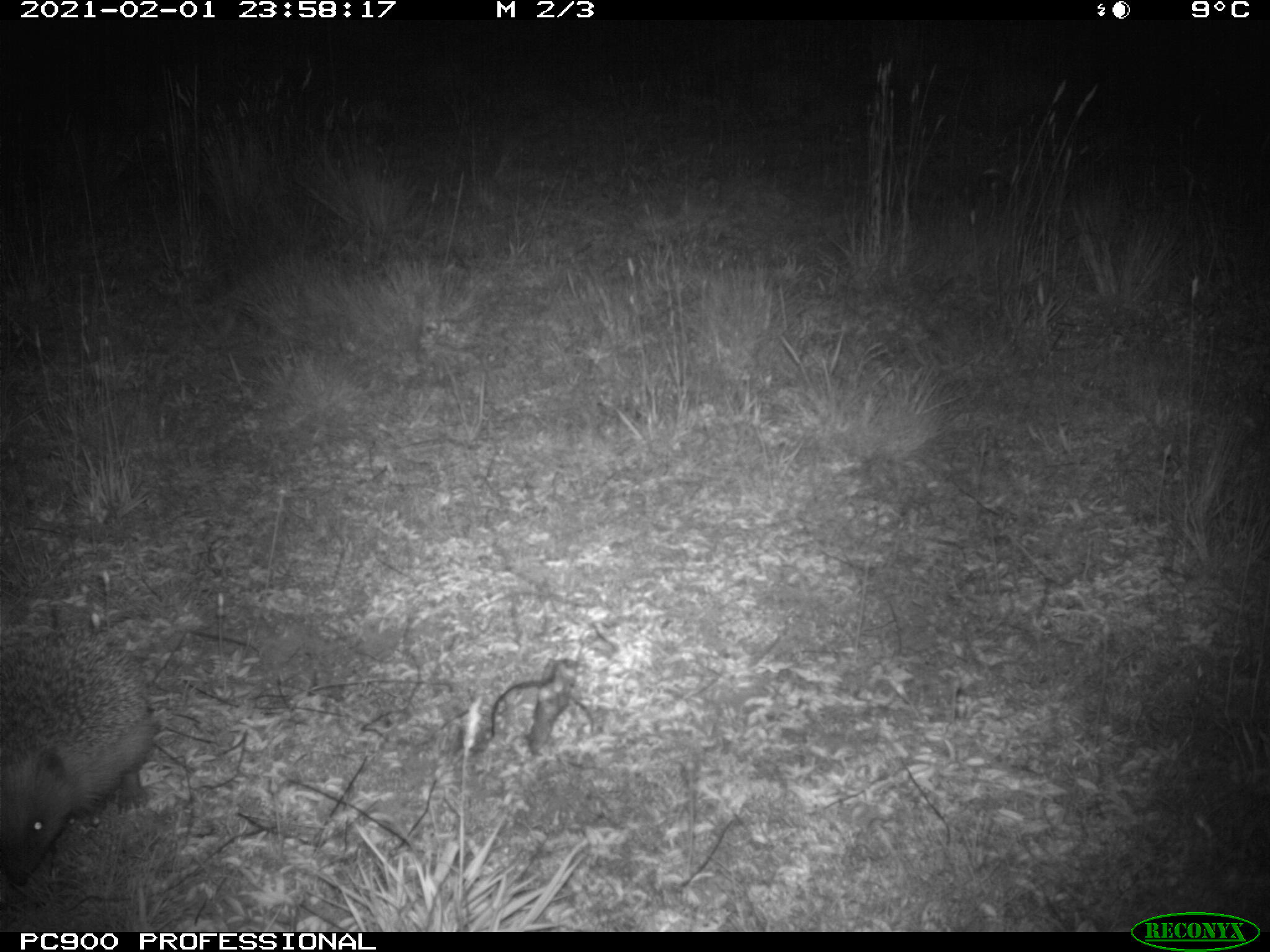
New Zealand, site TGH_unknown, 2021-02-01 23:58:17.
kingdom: Animalia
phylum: Chordata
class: Mammalia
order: Eulipotyphla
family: Erinaceidae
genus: Erinaceus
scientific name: Erinaceus europaeus europaeus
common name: european hedgehog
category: hedgehog